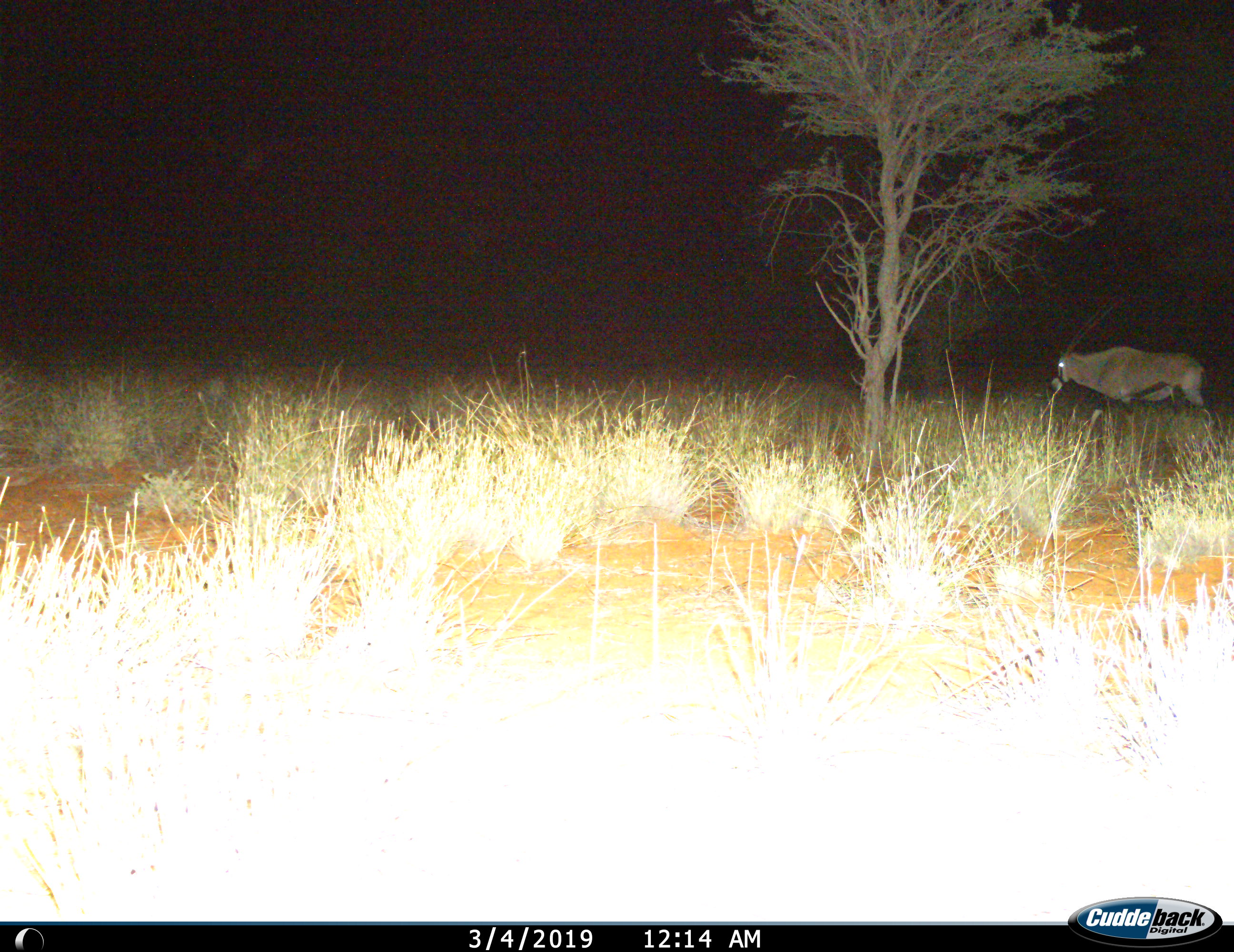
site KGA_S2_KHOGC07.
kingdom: Animalia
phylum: Chordata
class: Mammalia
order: Artiodactyla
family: Bovidae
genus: Oryx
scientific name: Oryx gazella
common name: gemsbok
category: oryx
Oryx (gemsbok) (Oryx gazella), count 1. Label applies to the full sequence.